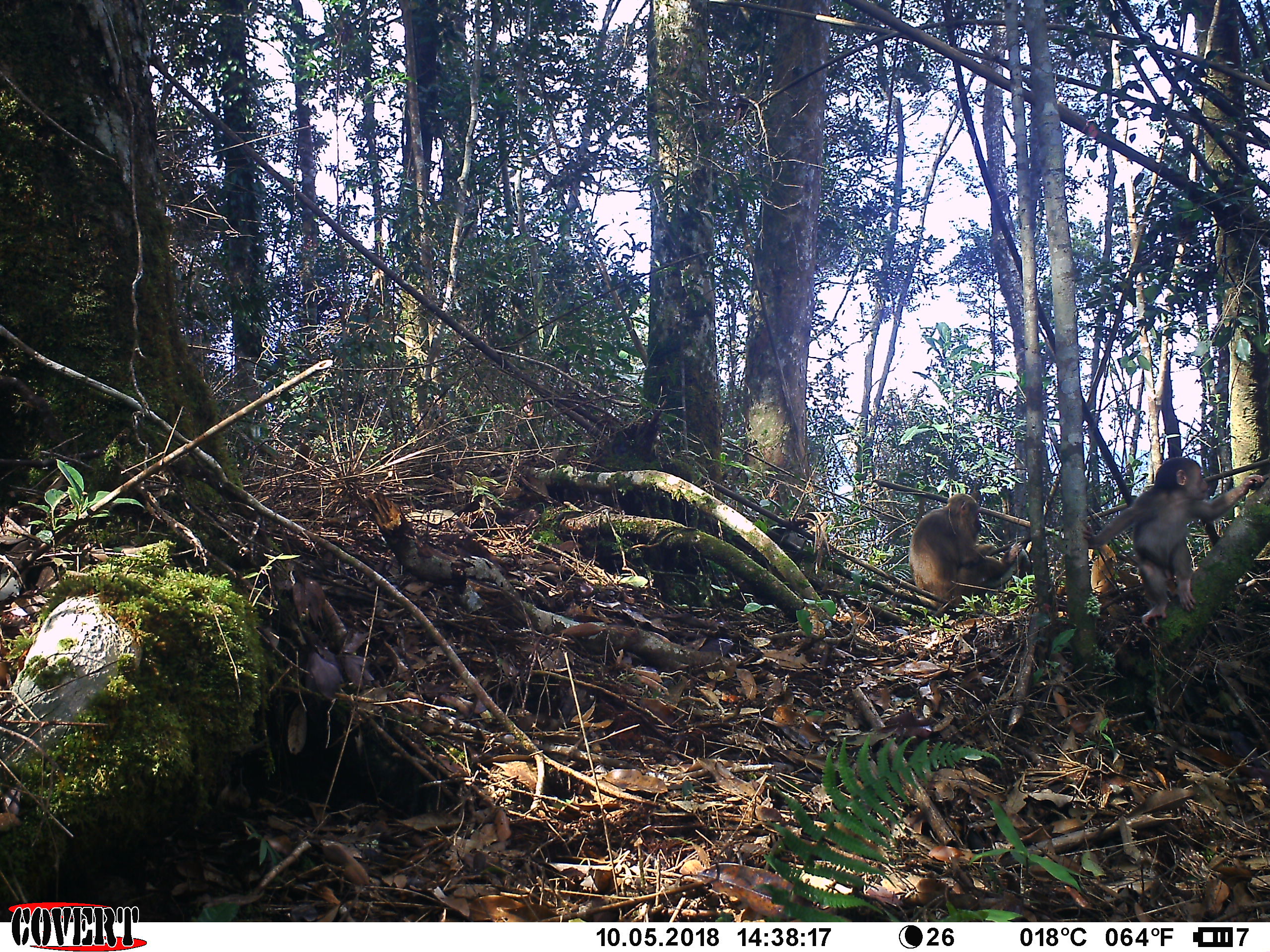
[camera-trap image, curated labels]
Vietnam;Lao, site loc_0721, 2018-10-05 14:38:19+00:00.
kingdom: Animalia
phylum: Chordata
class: Mammalia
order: Primates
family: Cercopithecidae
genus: Macaca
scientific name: Macaca arctoides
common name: stump-tailed macaque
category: stump tailed macaque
Stump tailed macaque (stump-tailed macaque) (Macaca arctoides). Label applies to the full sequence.